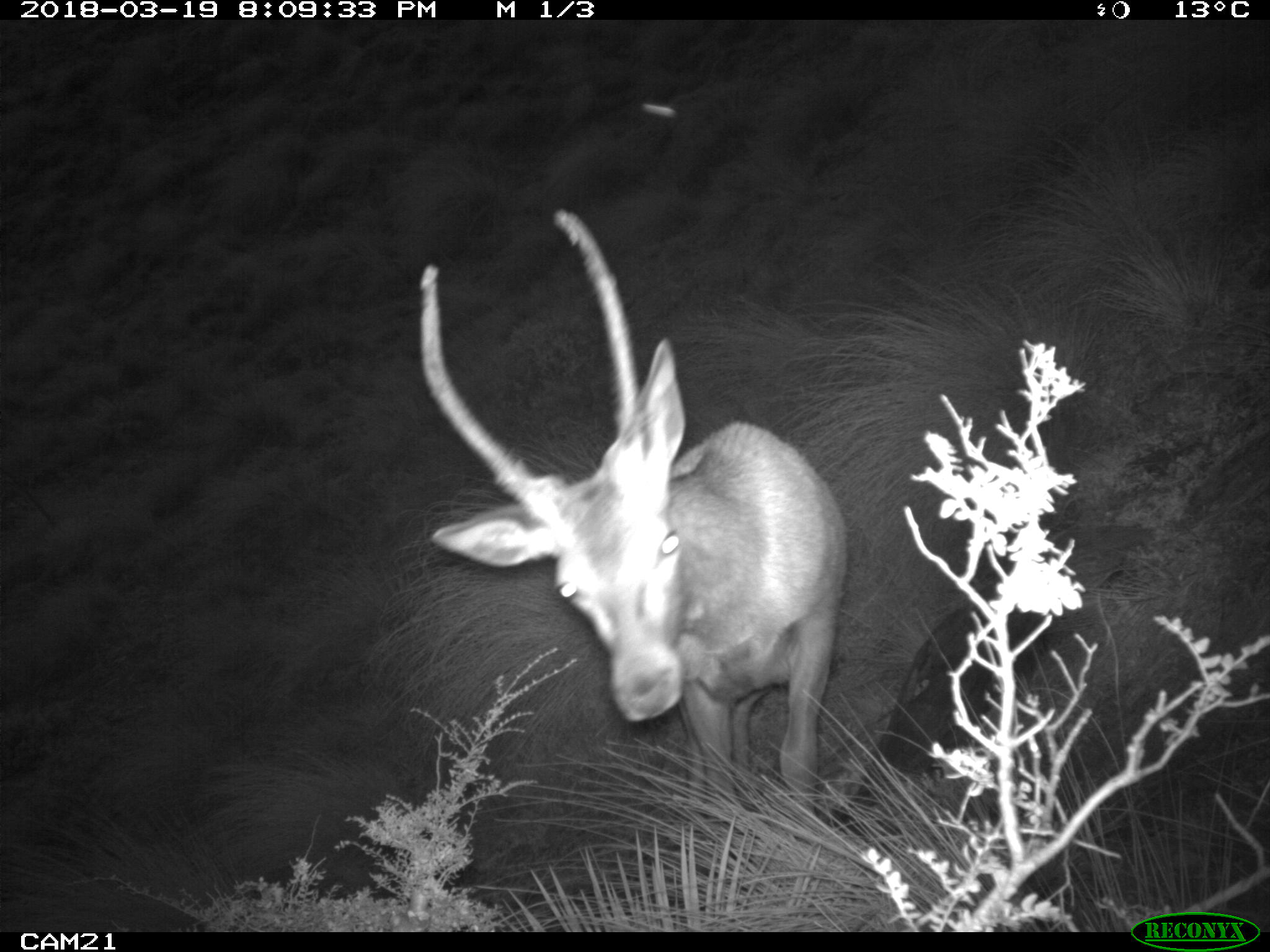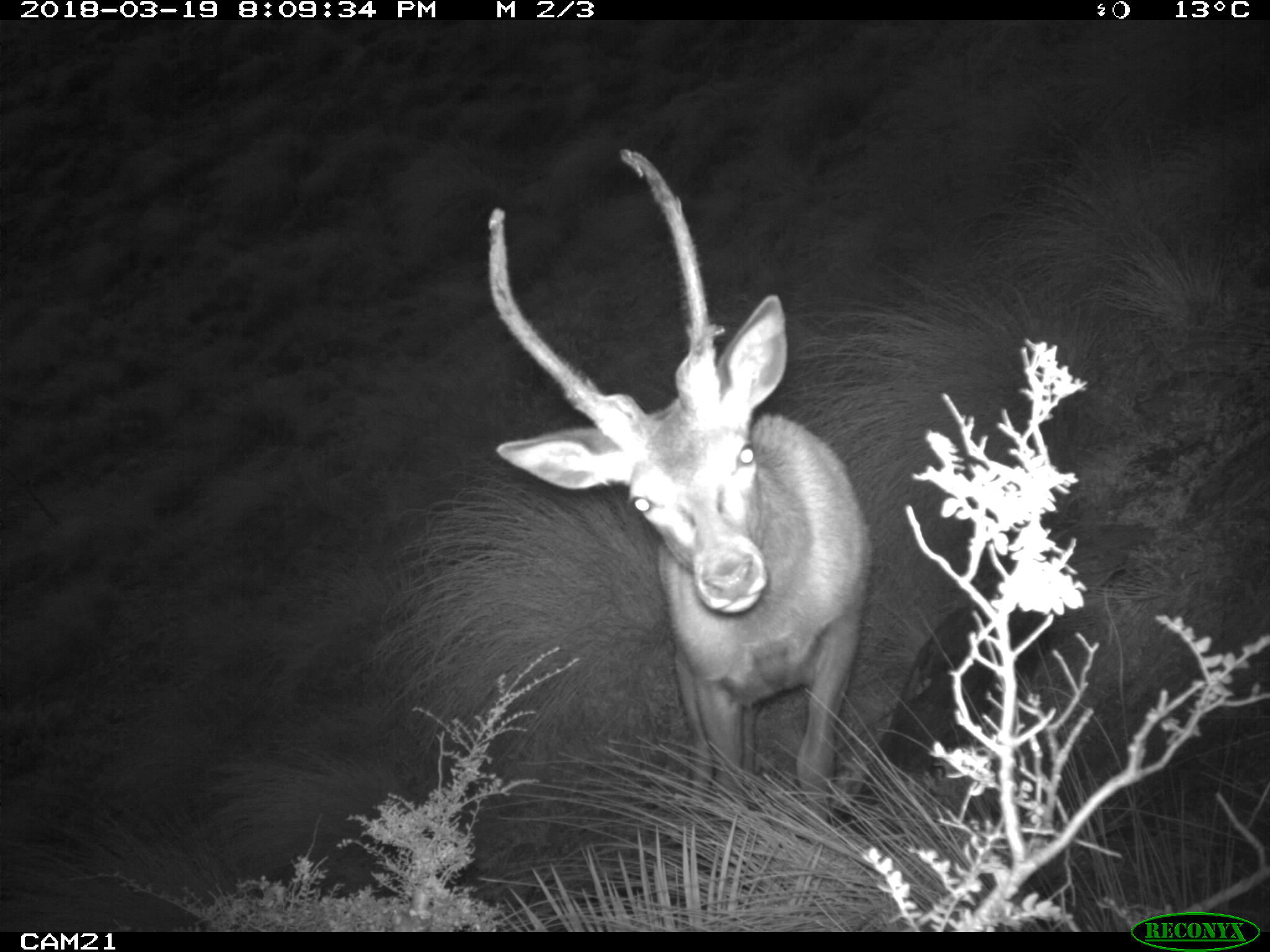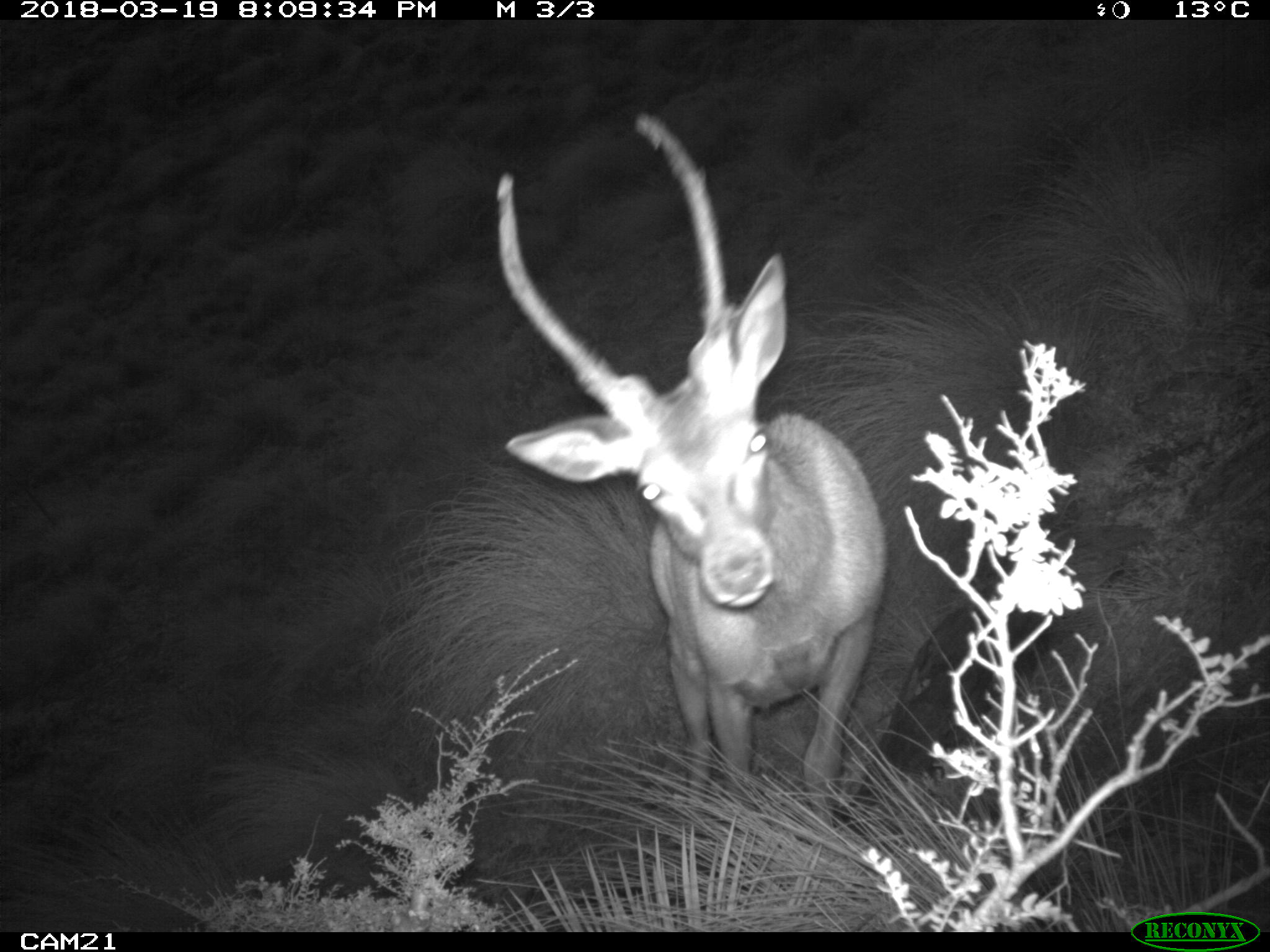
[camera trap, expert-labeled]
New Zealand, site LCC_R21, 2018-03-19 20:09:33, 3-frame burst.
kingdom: Animalia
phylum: Chordata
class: Mammalia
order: Artiodactyla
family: Cervidae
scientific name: Cervidae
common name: deer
Deer (Cervidae).